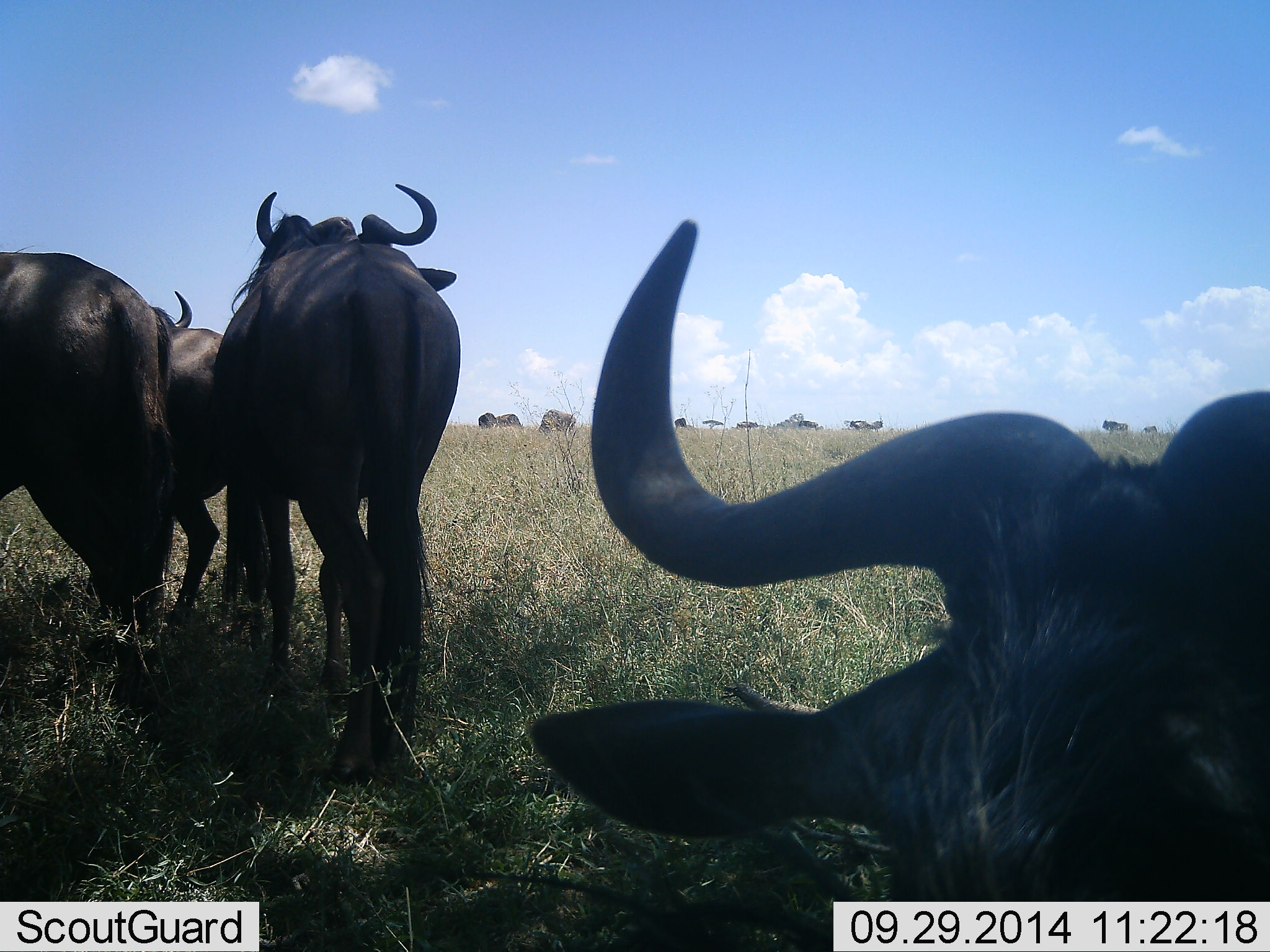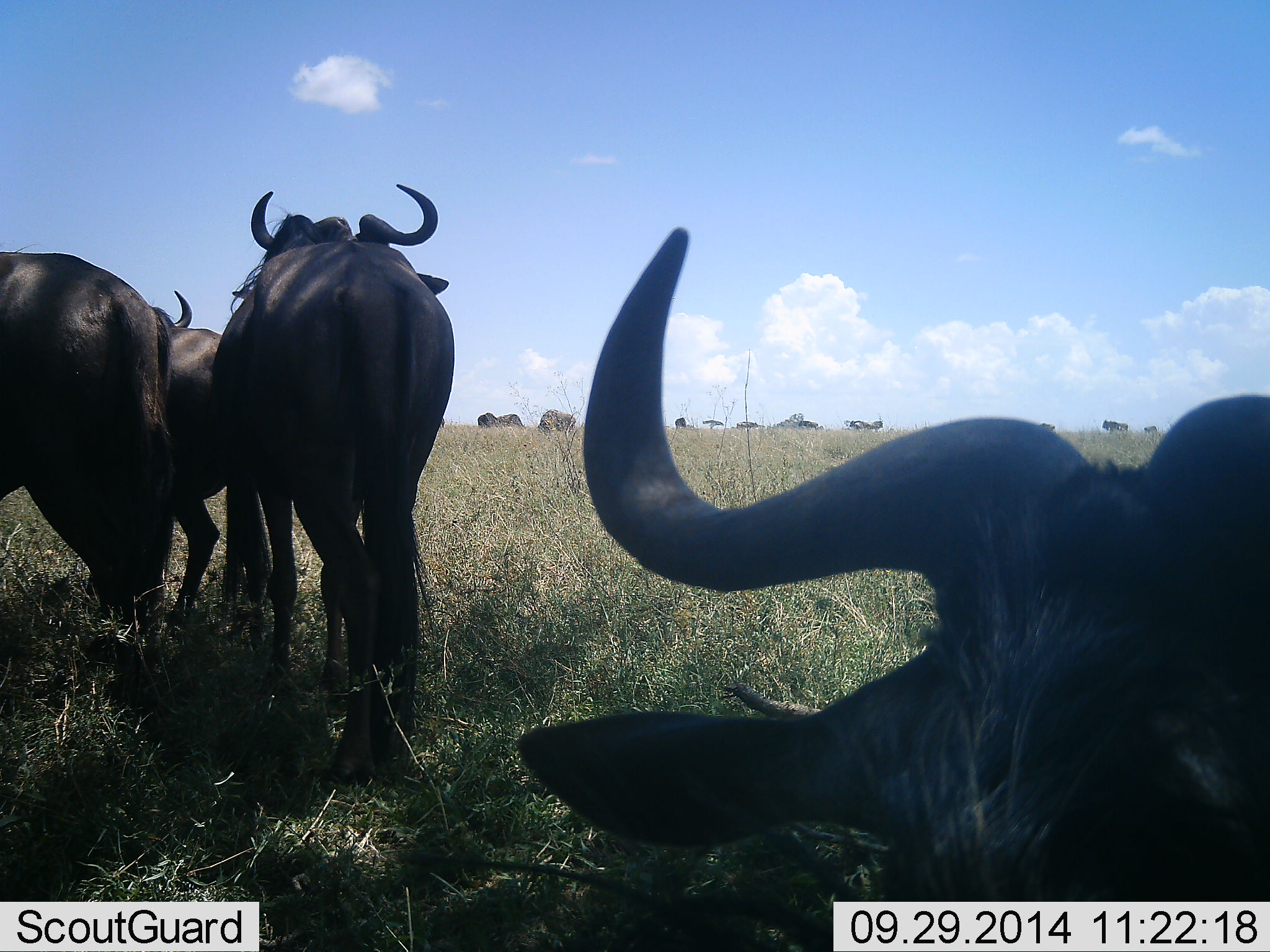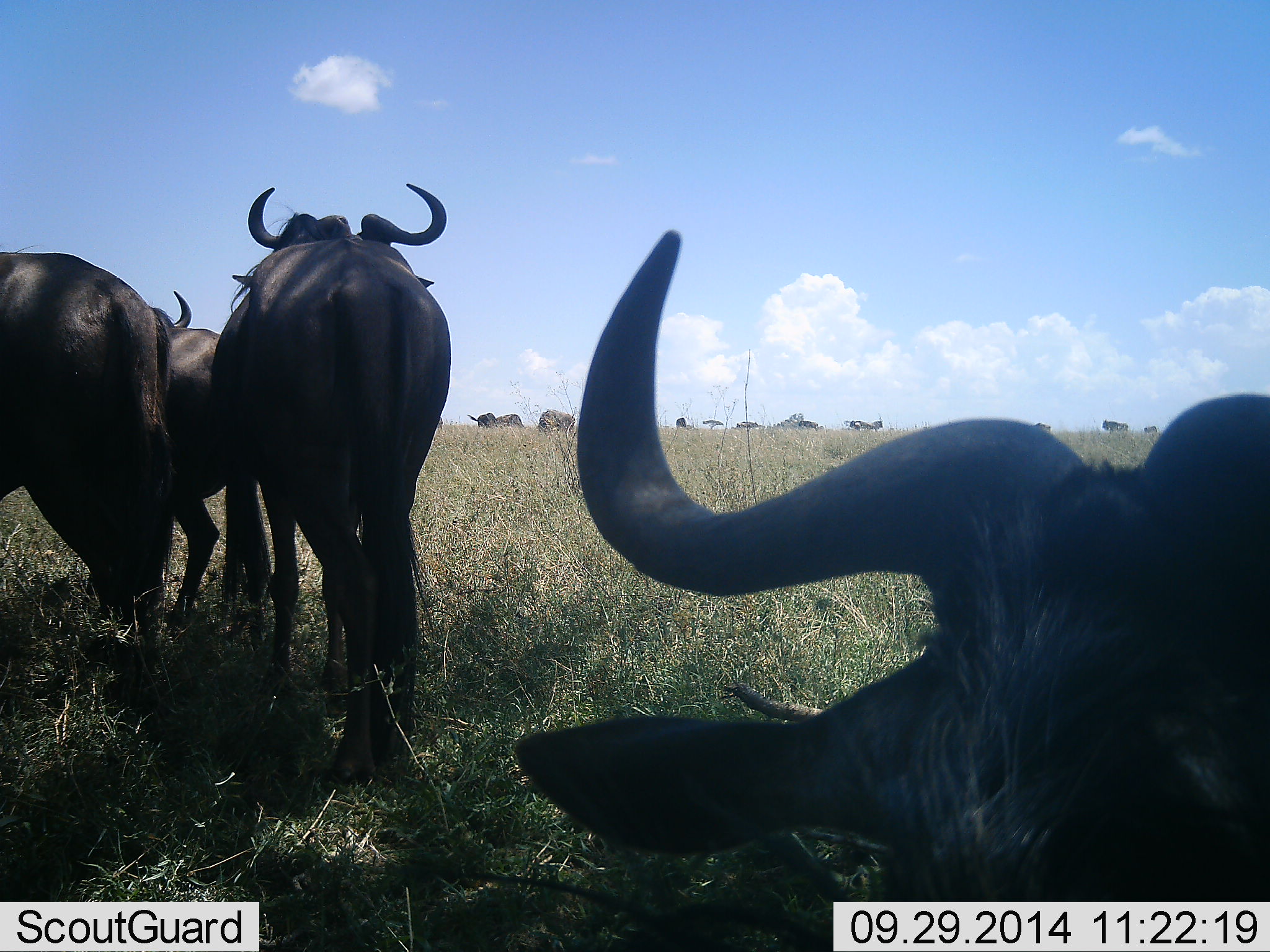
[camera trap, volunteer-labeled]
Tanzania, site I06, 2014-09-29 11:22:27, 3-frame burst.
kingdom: Animalia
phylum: Chordata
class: Mammalia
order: Artiodactyla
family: Bovidae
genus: Connochaetes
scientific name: Connochaetes taurinus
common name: blue wildebeest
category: wildebeest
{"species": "wildebeest (blue wildebeest) (Connochaetes taurinus)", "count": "4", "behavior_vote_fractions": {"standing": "90%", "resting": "70%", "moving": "0%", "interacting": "0%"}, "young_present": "0%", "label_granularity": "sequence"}